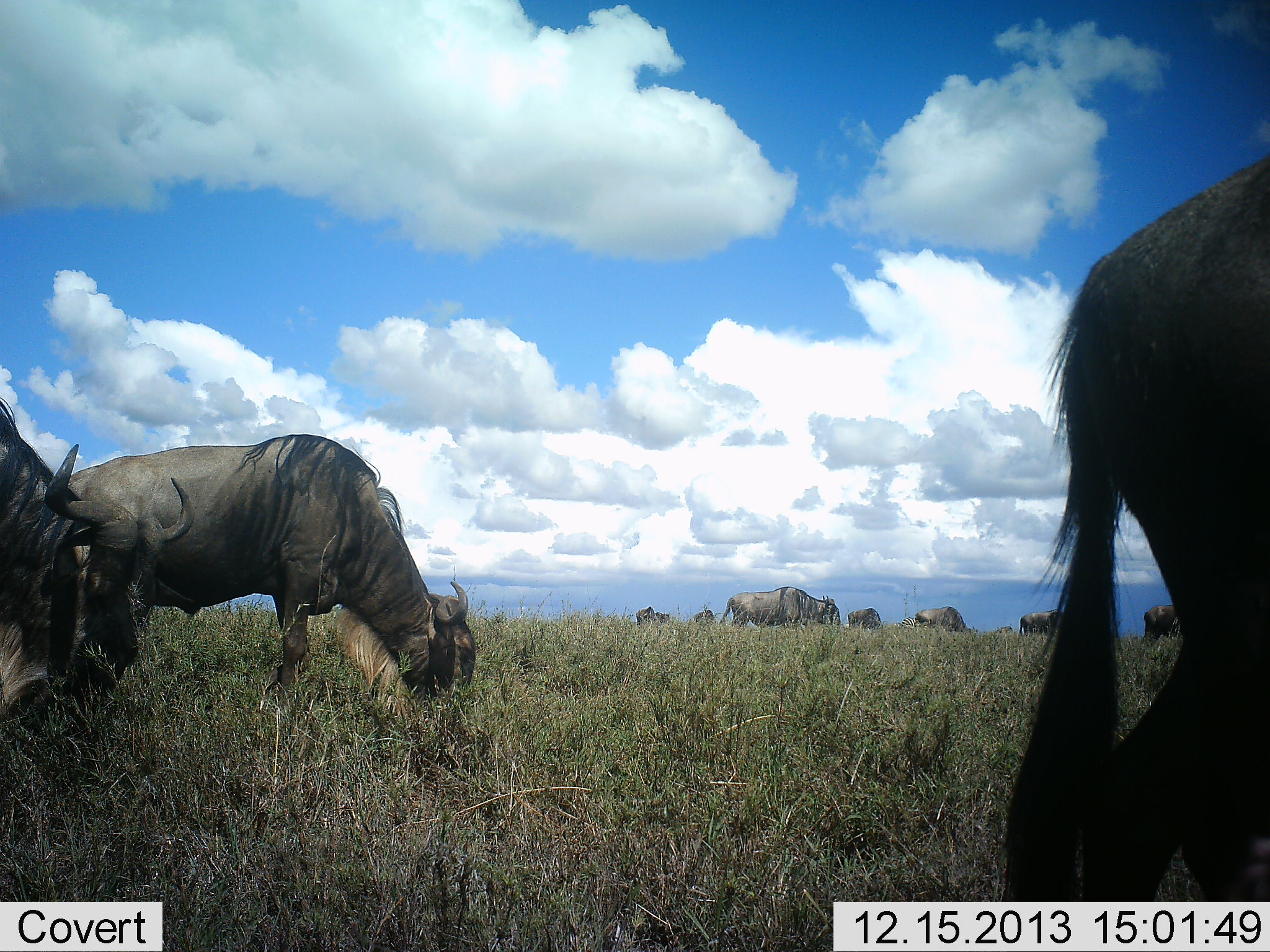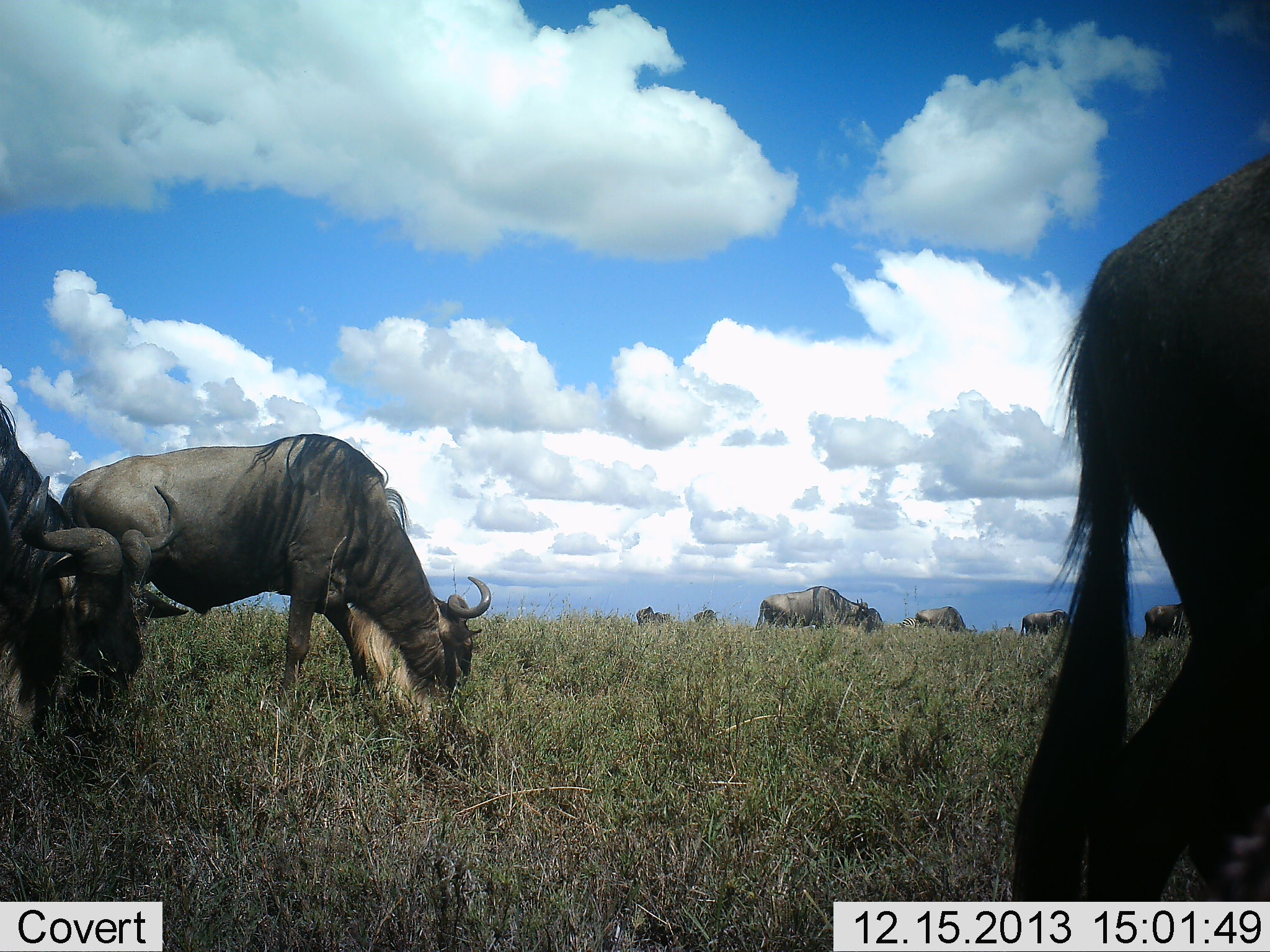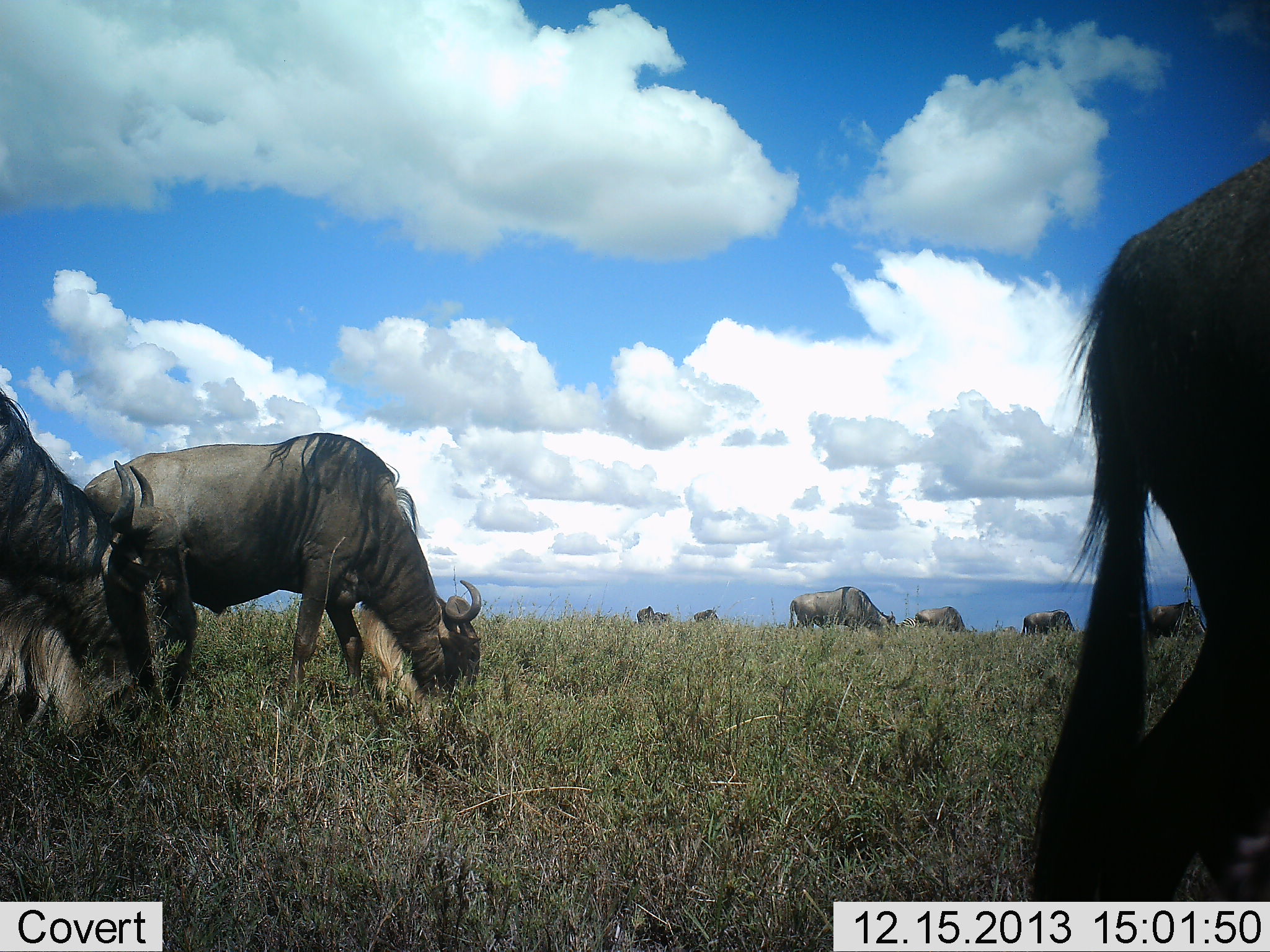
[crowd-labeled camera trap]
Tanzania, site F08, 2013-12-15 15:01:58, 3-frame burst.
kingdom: Animalia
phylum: Chordata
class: Mammalia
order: Artiodactyla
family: Bovidae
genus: Connochaetes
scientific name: Connochaetes taurinus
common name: blue wildebeest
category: wildebeest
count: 10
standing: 60%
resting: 0%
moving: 30%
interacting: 0%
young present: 0%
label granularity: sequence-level